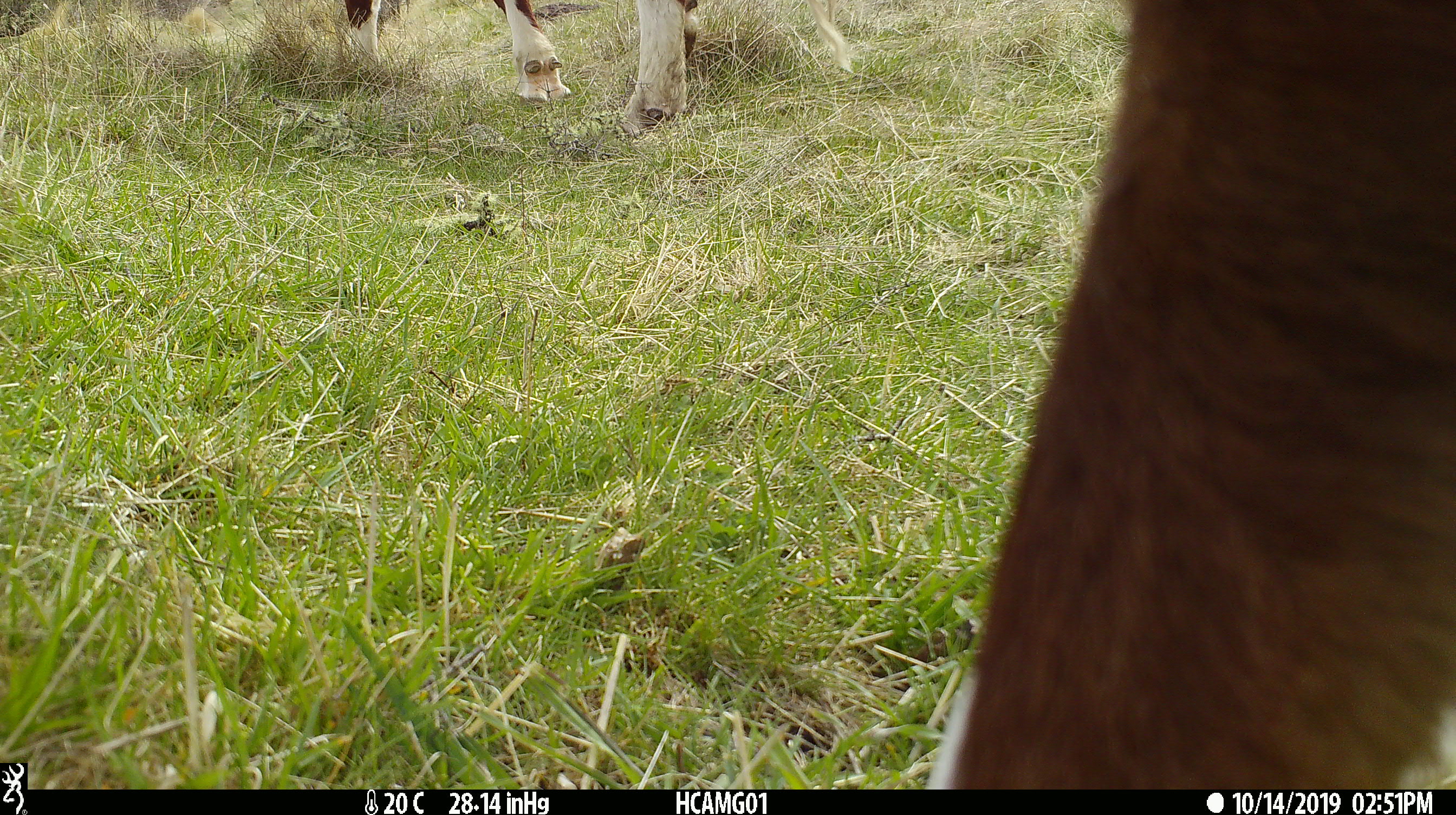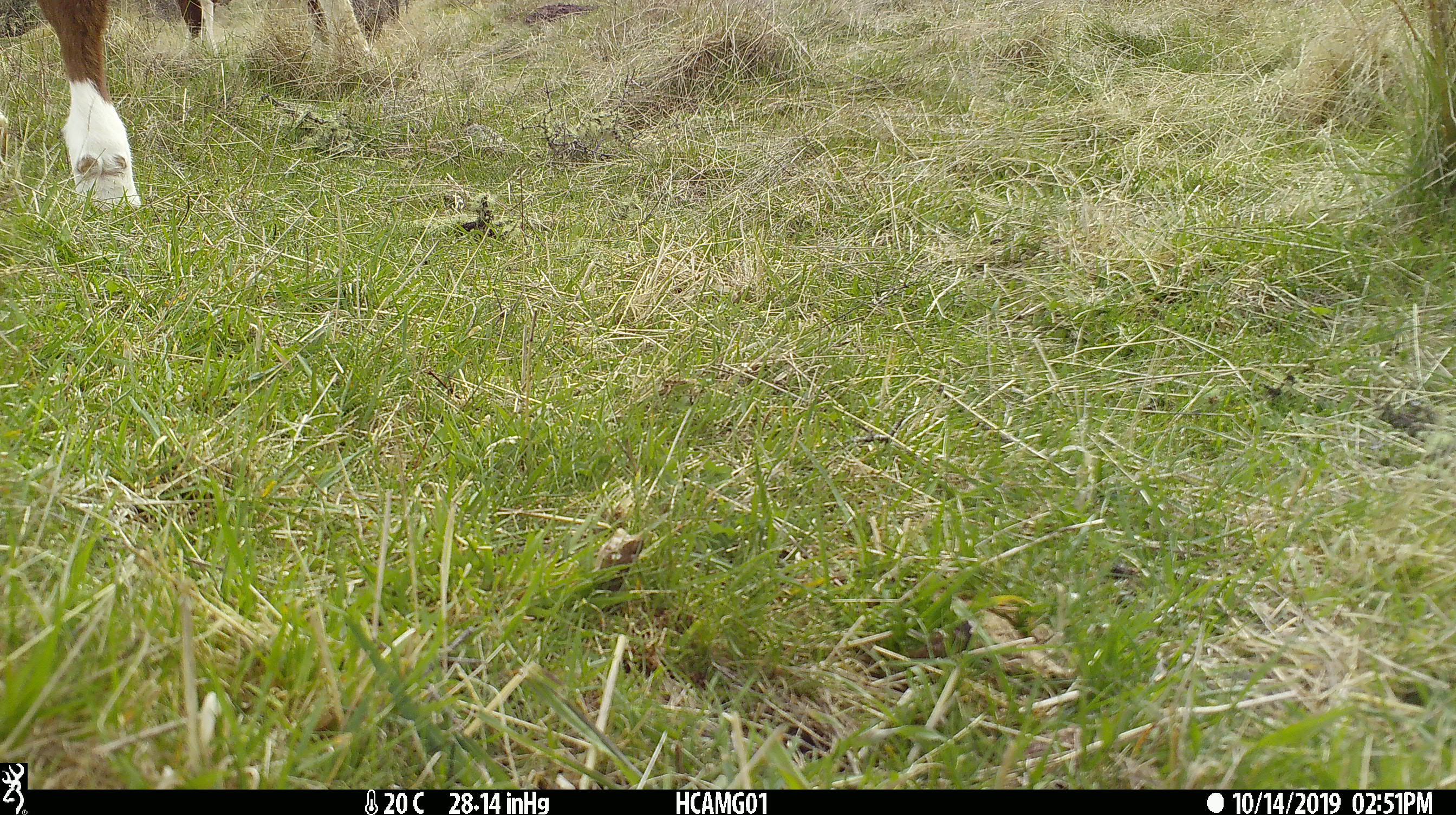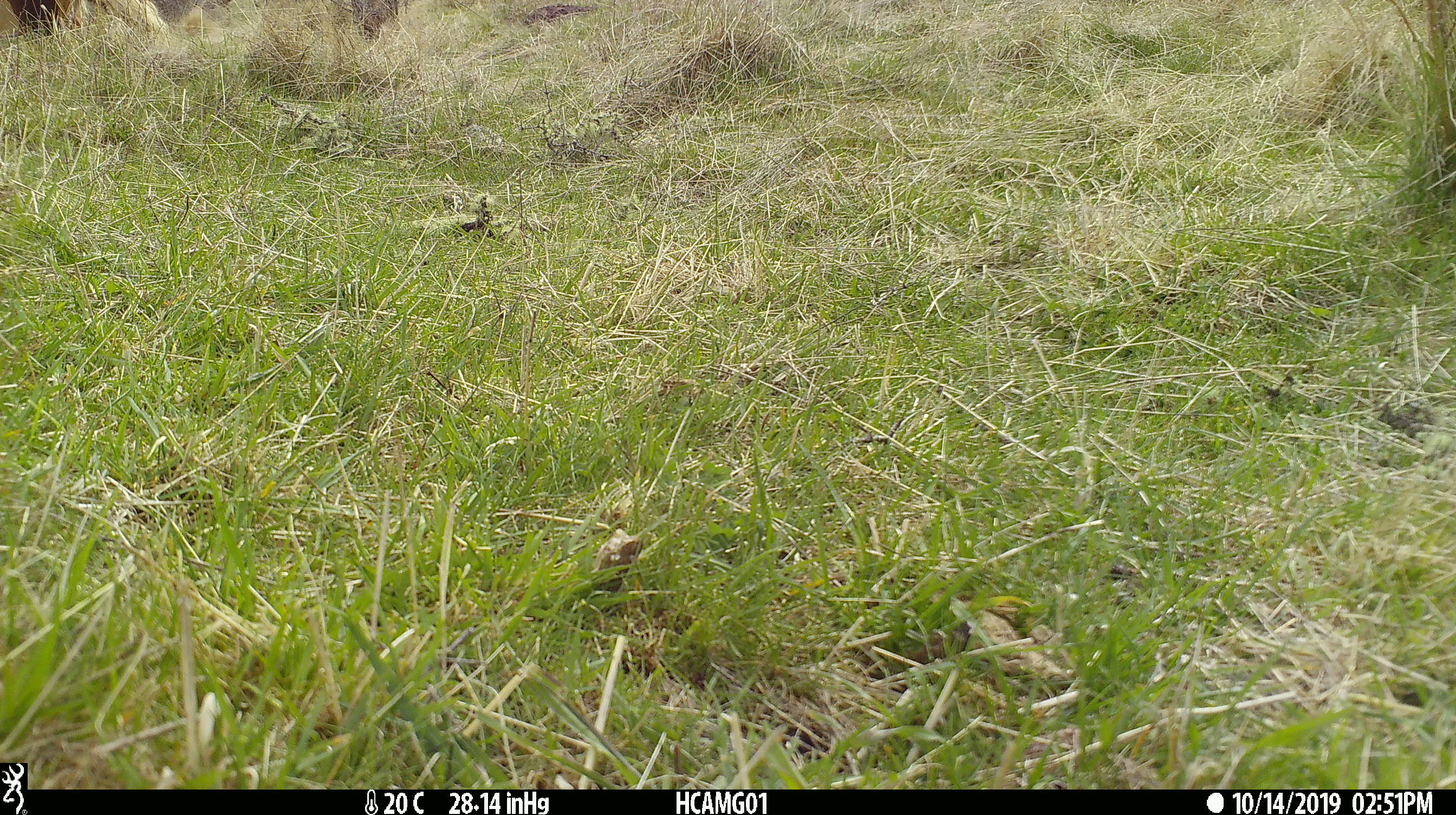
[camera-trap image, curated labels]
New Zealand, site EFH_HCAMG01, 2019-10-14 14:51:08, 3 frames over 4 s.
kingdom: Animalia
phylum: Chordata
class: Mammalia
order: Artiodactyla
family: Bovidae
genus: Bos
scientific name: Bos taurus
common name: domestic cow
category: cow